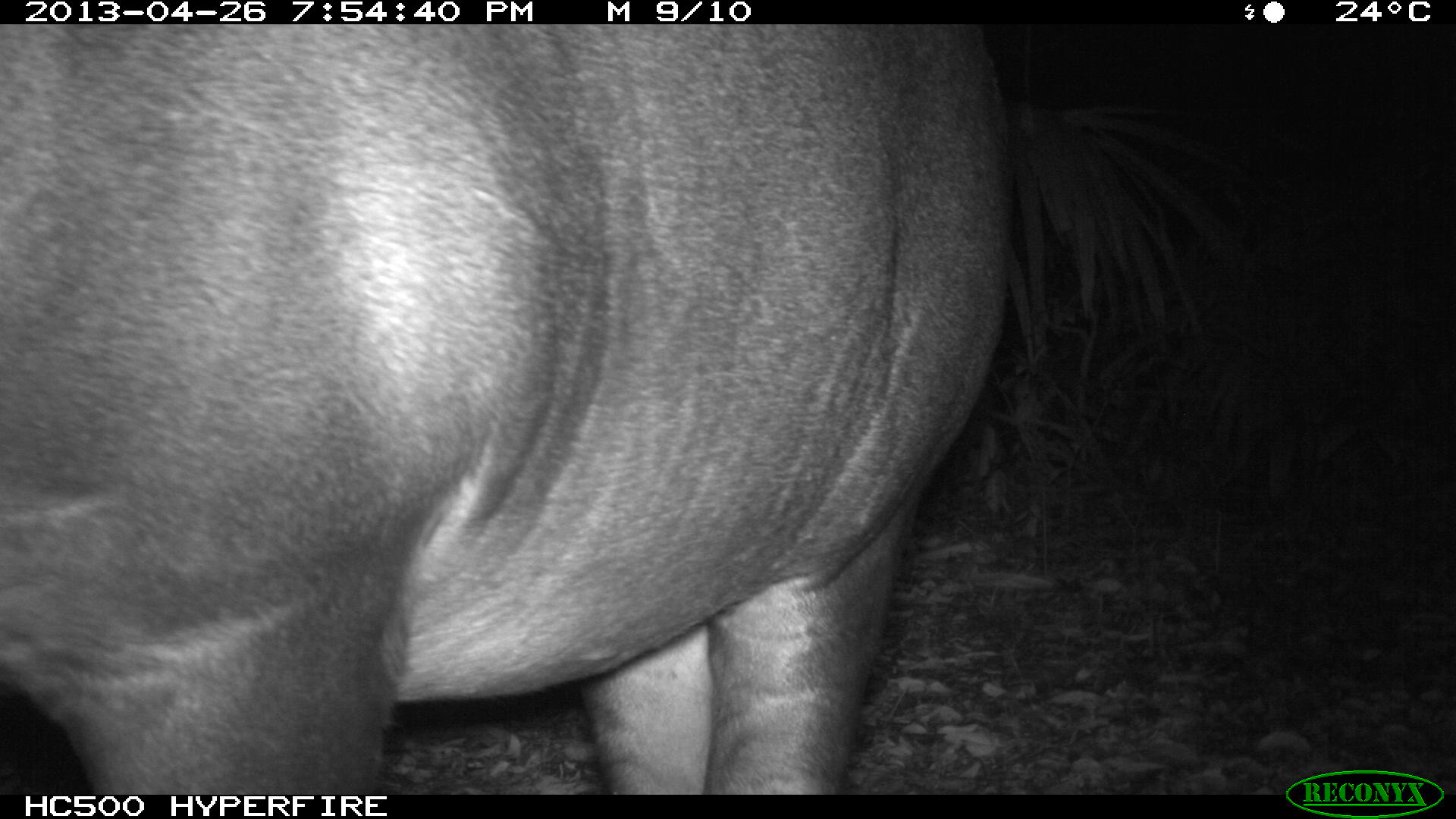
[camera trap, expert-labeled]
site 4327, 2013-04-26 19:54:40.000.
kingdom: Animalia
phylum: Chordata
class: Mammalia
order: Perissodactyla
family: Tapiridae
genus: Tapirus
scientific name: Tapirus bairdii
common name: baird's tapir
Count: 1.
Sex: female.